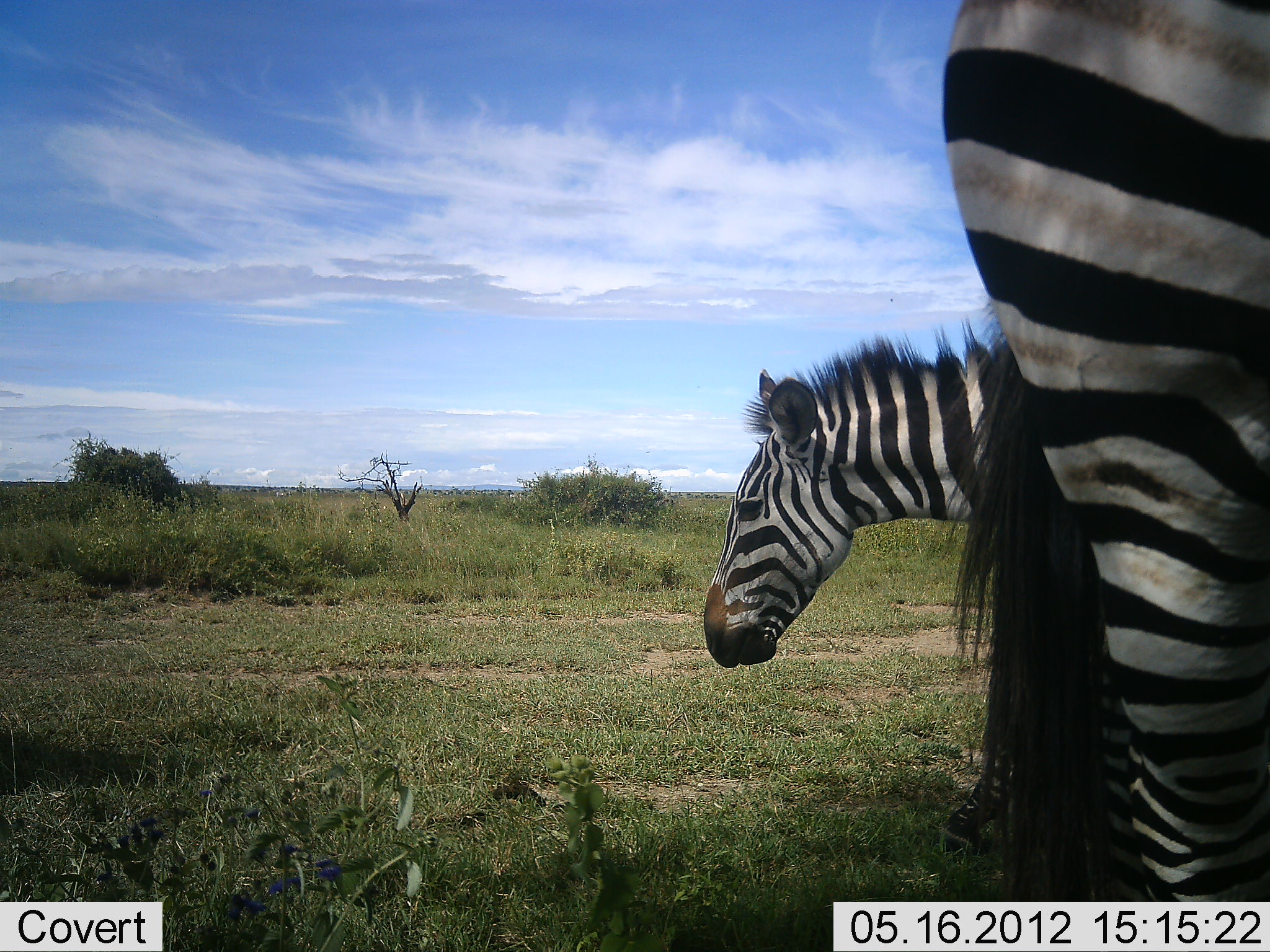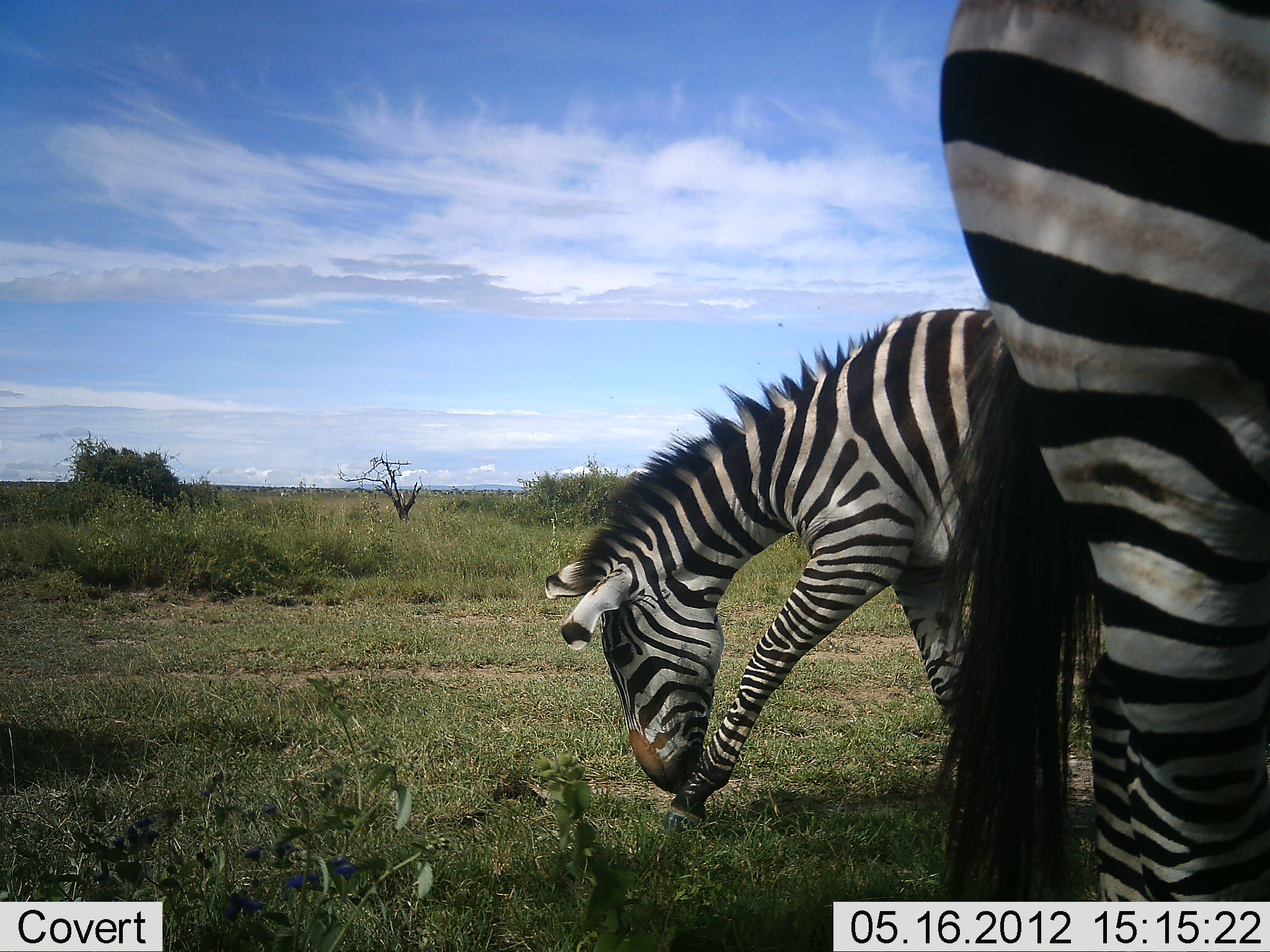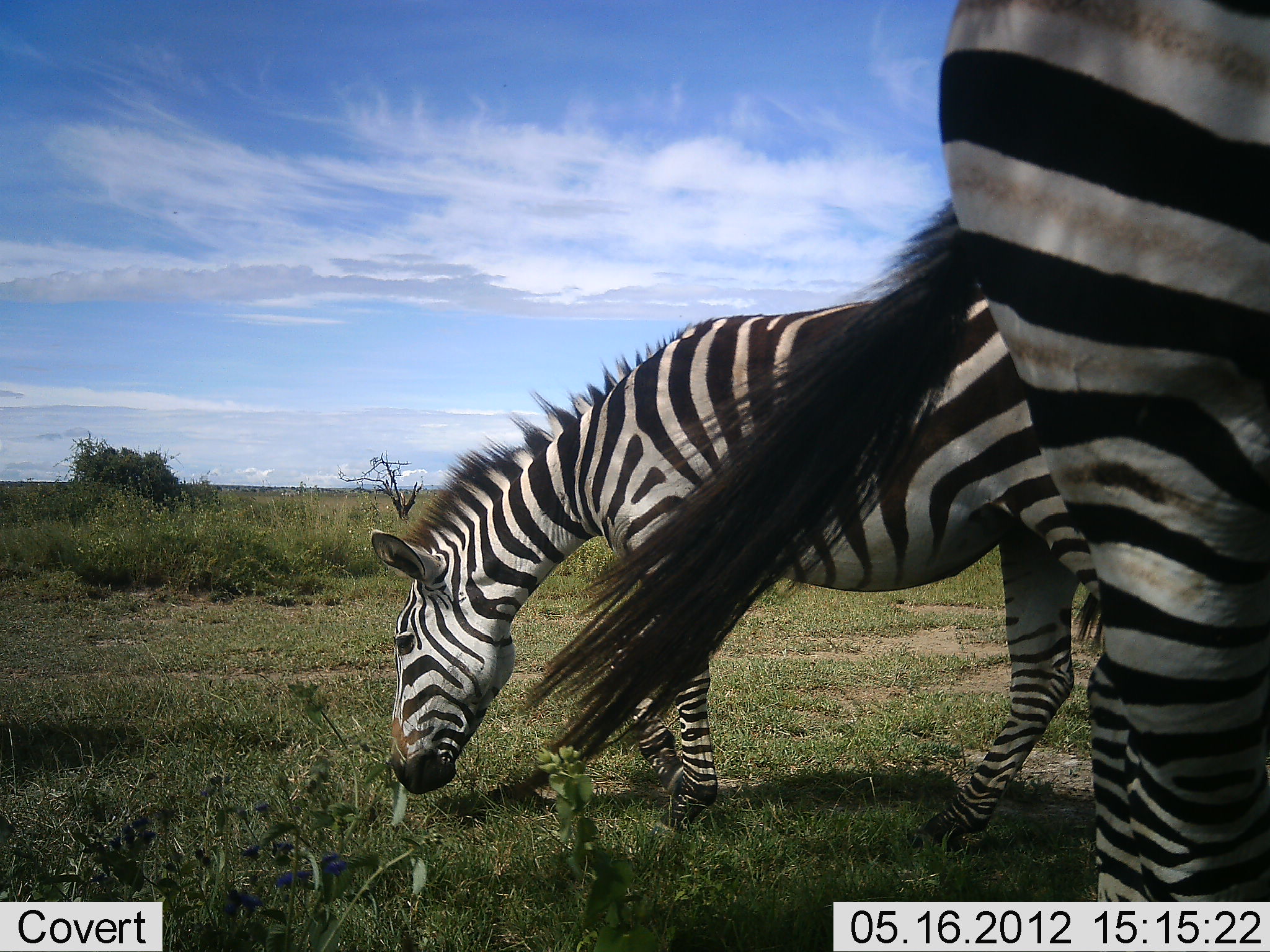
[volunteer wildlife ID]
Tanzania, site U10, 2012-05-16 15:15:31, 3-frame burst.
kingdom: Animalia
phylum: Chordata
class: Mammalia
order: Perissodactyla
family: Equidae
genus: Equus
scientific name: Equus quagga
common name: plains zebra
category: zebra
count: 2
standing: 70%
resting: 10%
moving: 40%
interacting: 0%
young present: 0%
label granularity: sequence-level